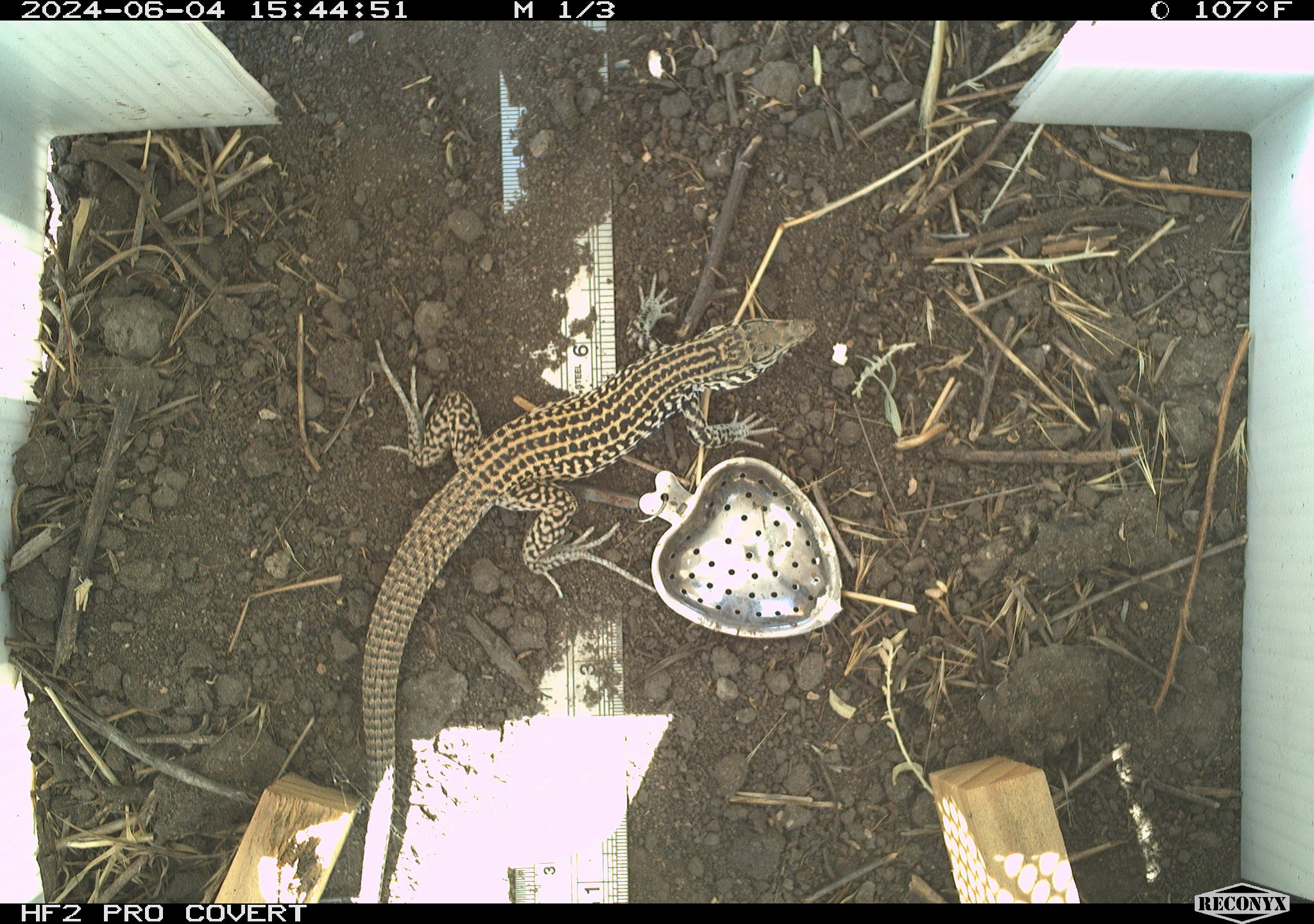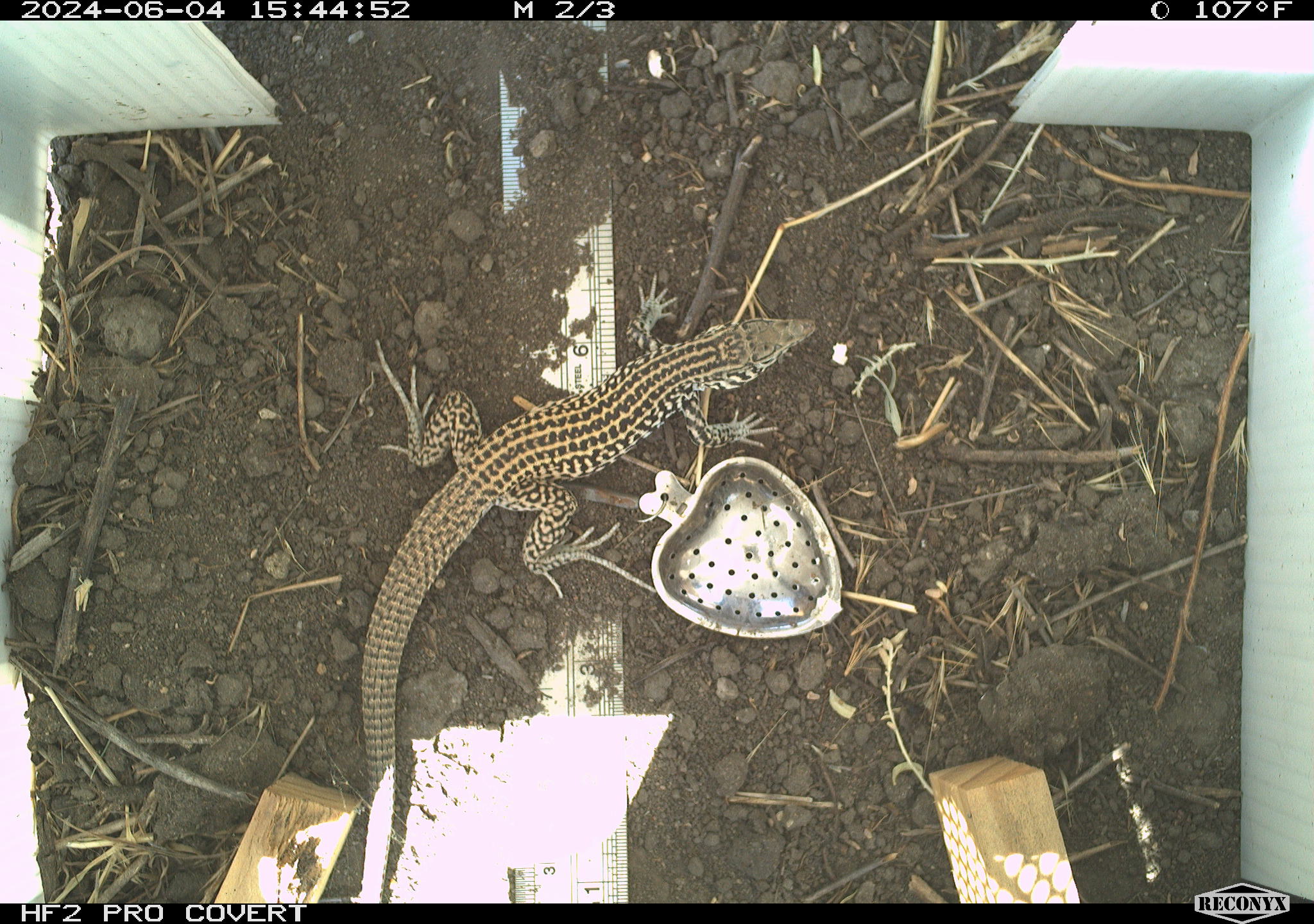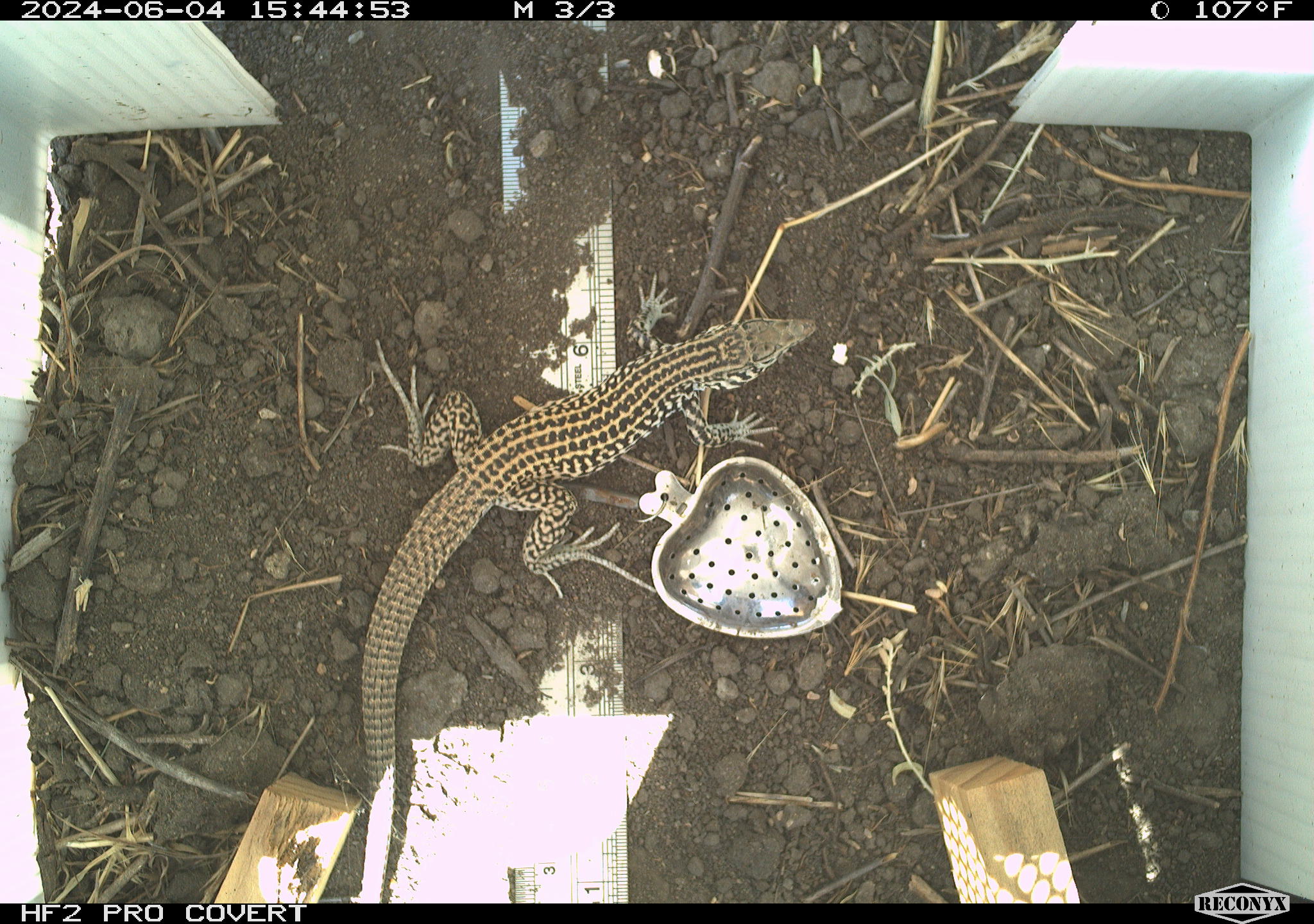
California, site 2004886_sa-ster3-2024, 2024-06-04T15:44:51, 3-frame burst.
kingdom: Animalia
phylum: Chordata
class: Reptilia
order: Squamata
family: Teiidae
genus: Aspidoscelis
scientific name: Aspidoscelis tigris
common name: western whiptail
Western whiptail (Aspidoscelis tigris).